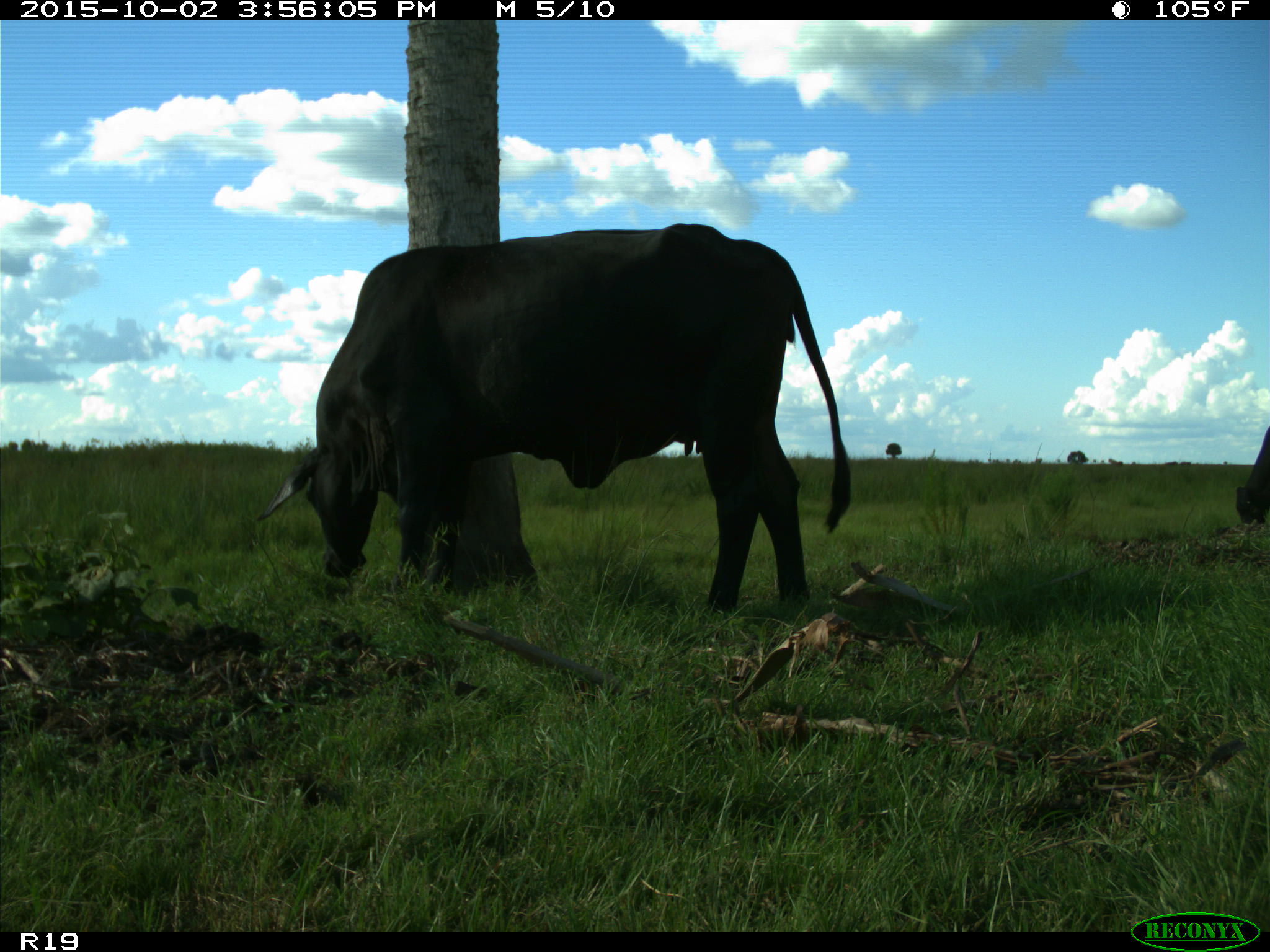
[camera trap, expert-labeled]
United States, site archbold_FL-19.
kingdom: Animalia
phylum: Chordata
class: Mammalia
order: Artiodactyla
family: Bovidae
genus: Bos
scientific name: Bos taurus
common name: domestic cow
Bos taurus (domestic cow).